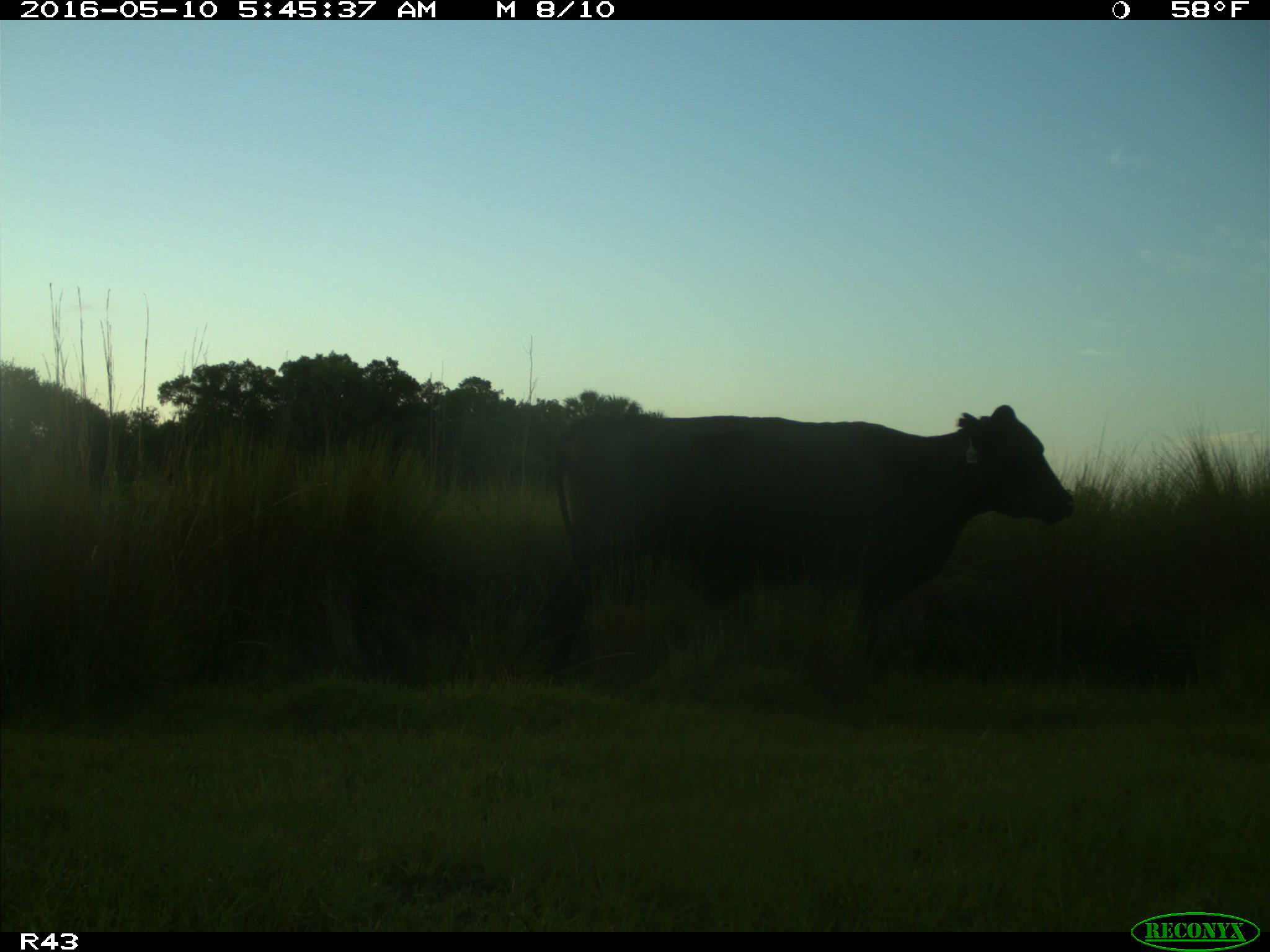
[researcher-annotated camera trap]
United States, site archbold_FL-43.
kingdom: Animalia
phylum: Chordata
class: Mammalia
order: Artiodactyla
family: Bovidae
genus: Bos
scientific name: Bos taurus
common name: domestic cow